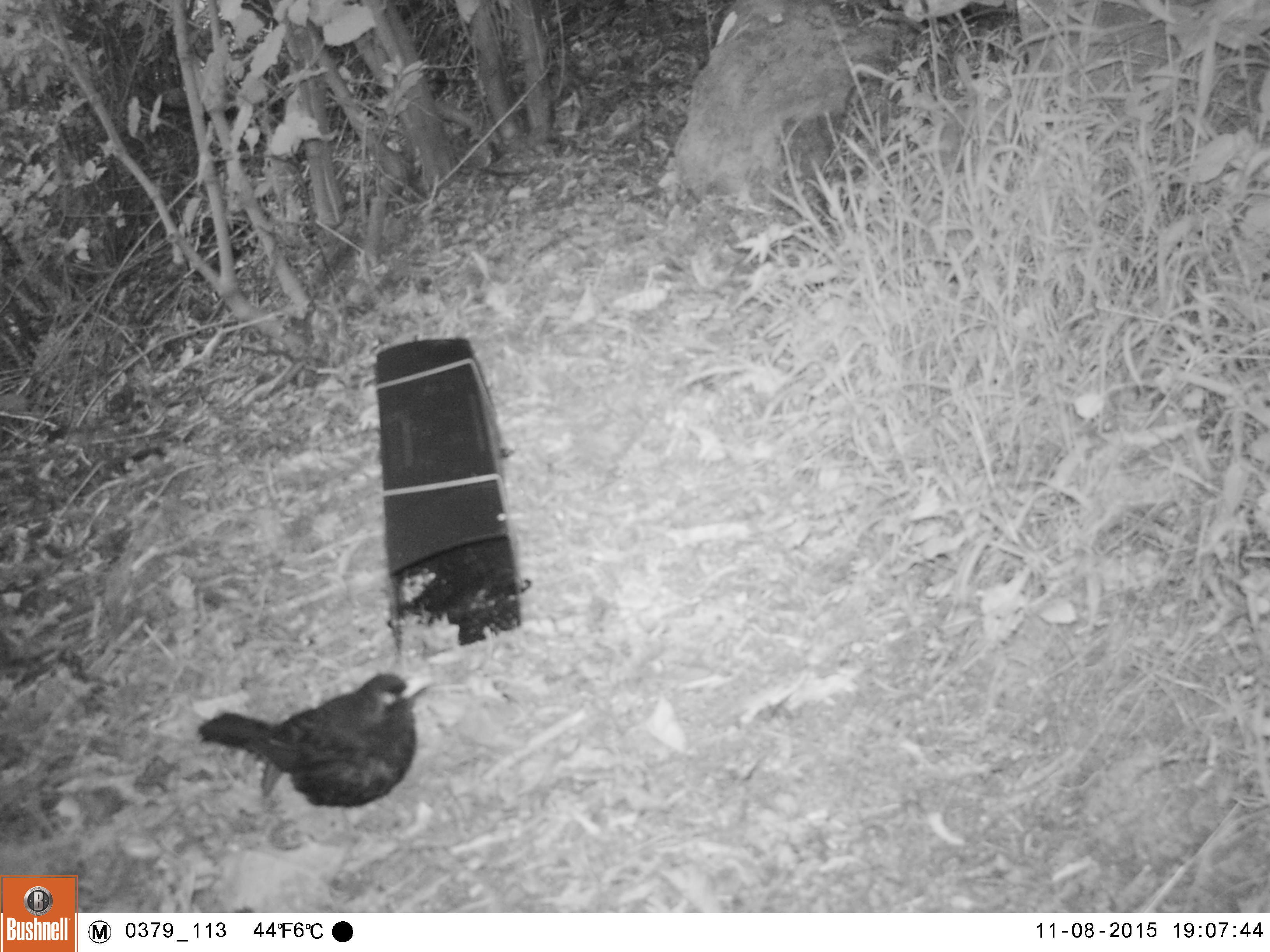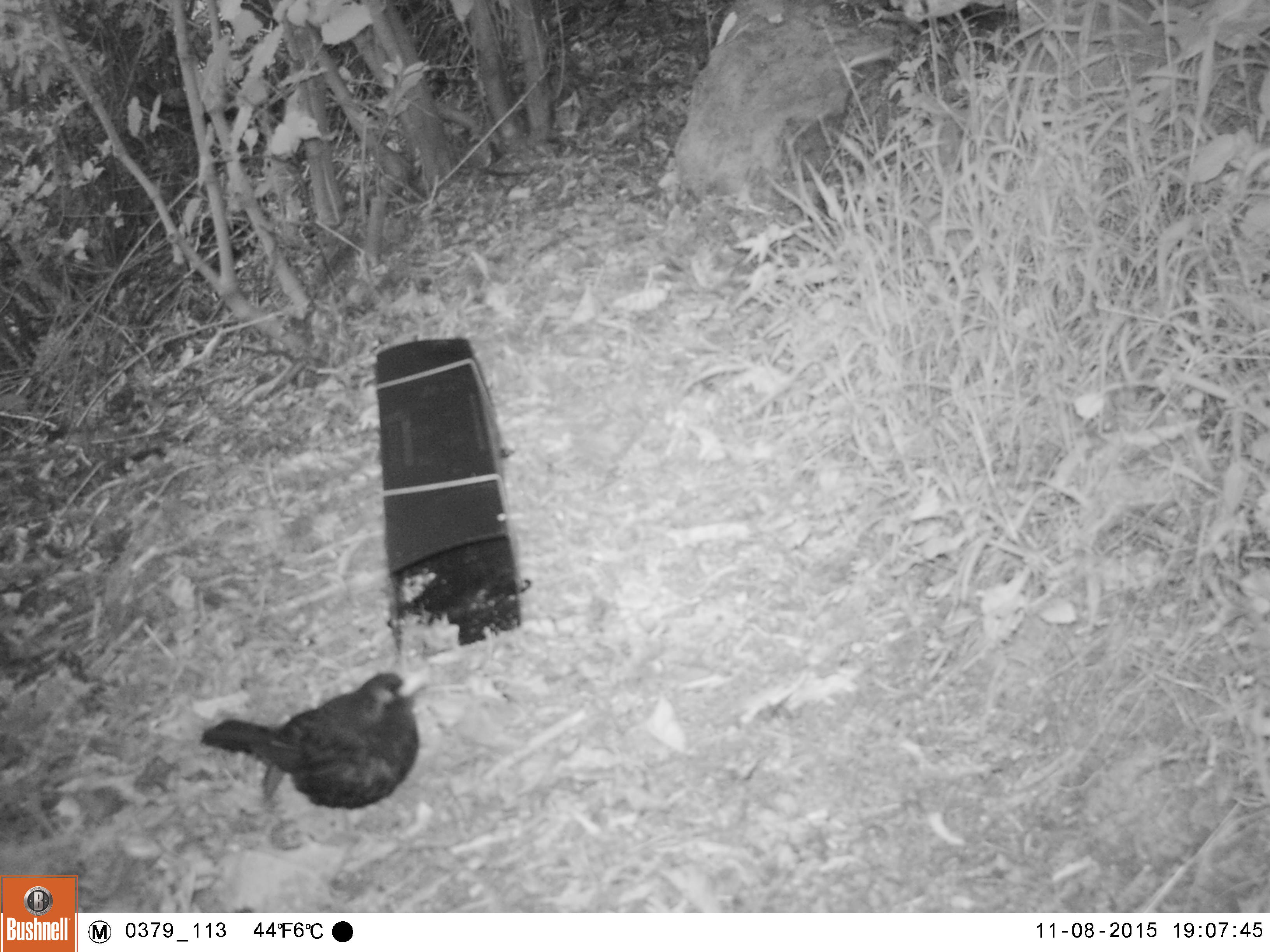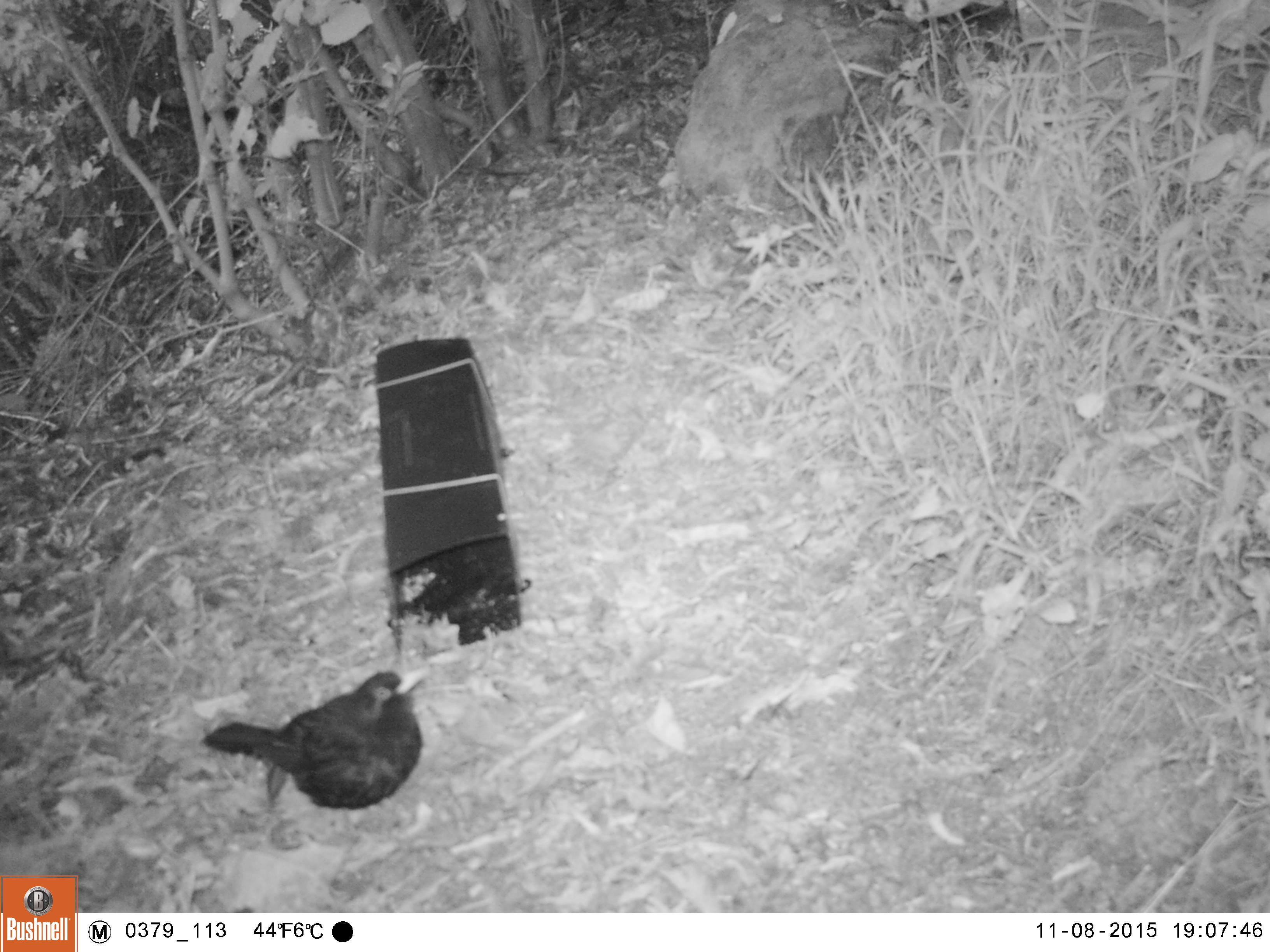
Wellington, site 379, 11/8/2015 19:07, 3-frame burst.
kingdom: Animalia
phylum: Chordata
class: Aves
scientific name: Aves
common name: bird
Bird (Aves).